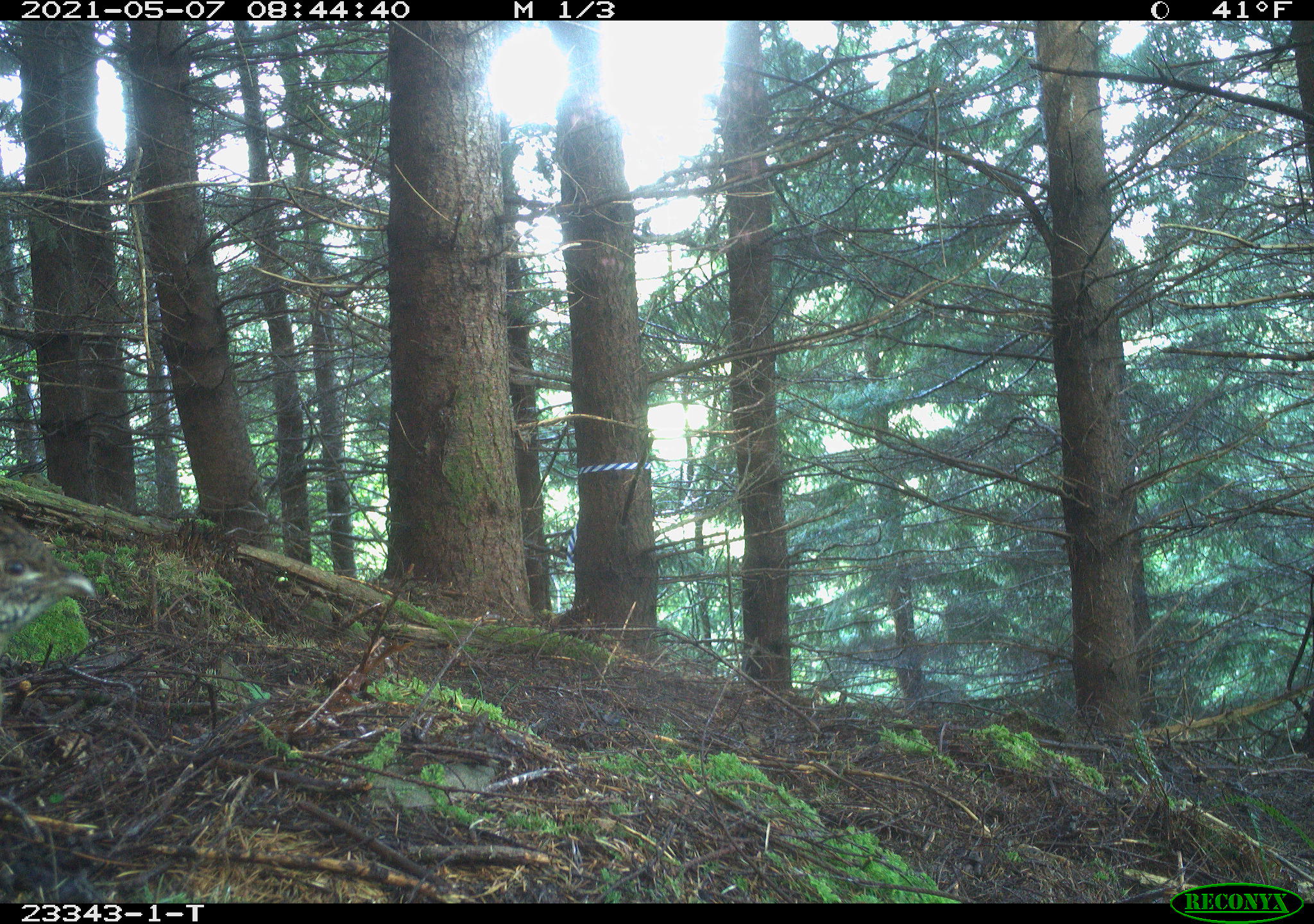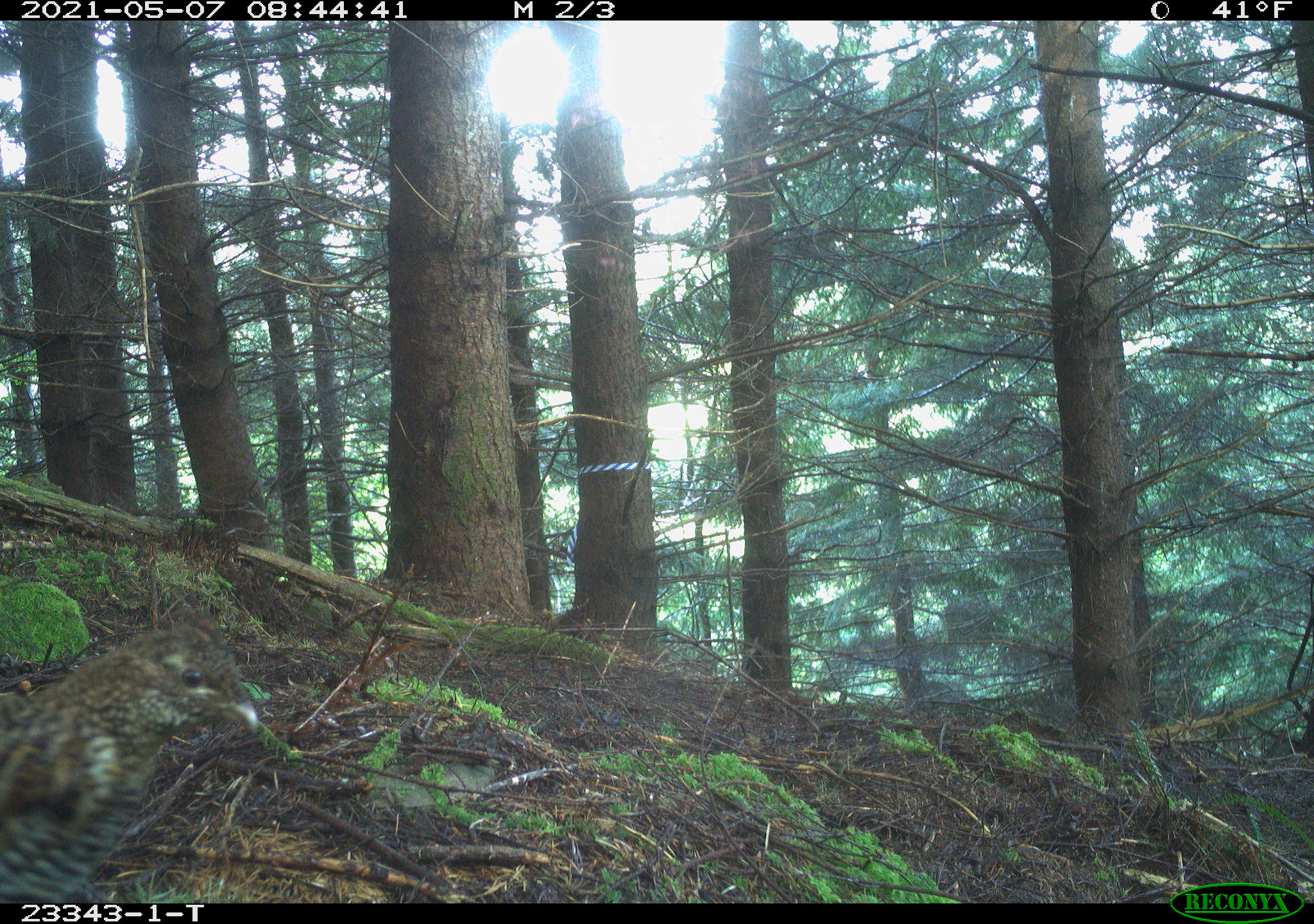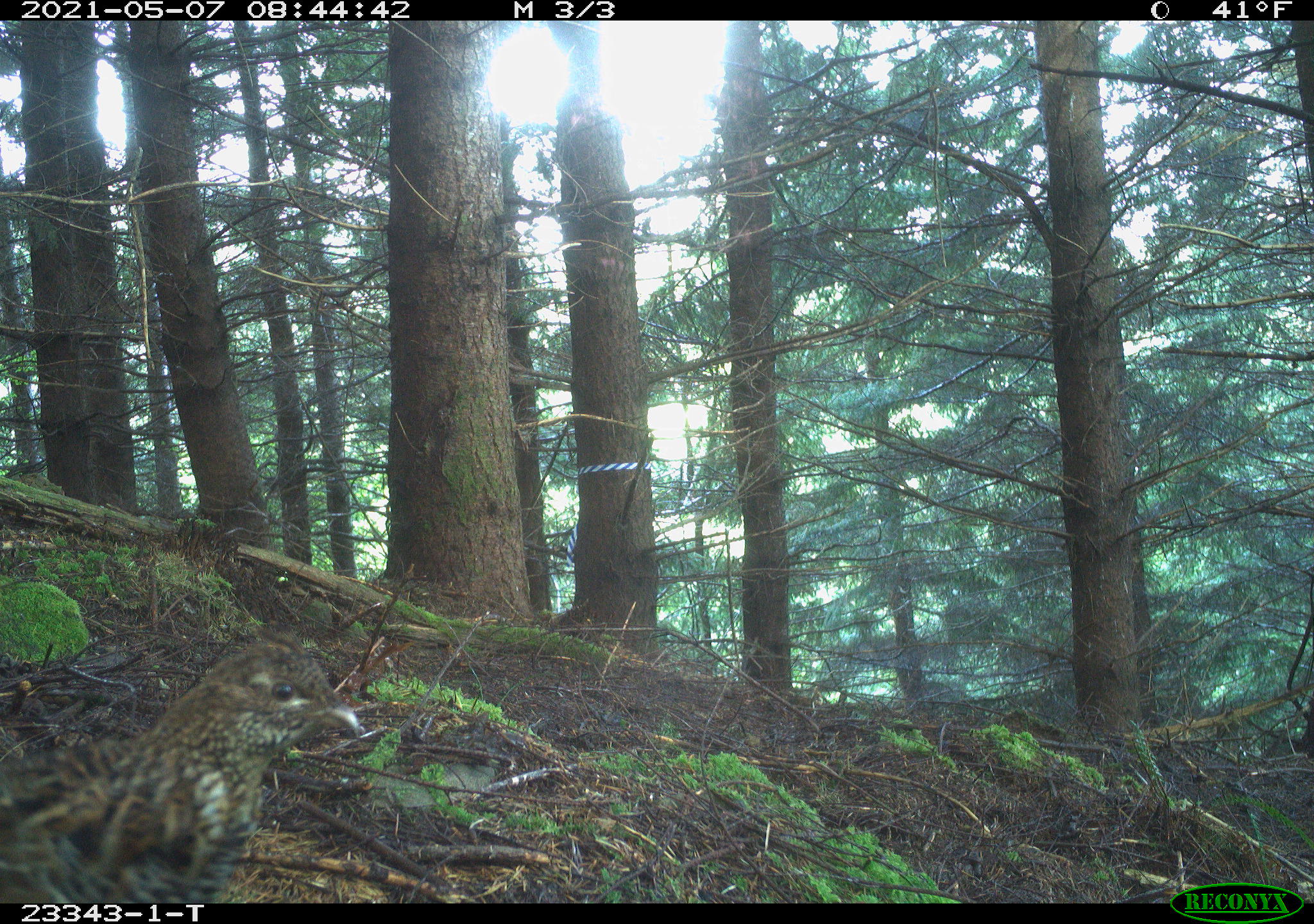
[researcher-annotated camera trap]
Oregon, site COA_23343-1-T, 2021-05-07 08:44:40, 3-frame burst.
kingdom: Animalia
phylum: Chordata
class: Aves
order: Galliformes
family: Phasianidae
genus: Bonasa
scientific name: Bonasa umbellus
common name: ruffed grouse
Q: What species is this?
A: Ruffed grouse (Bonasa umbellus).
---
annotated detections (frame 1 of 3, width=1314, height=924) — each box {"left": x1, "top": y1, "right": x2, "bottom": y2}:
ruffed grouse: {"left": 0, "top": 506, "right": 104, "bottom": 652}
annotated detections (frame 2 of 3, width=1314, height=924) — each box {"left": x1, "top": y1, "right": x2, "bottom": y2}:
ruffed grouse: {"left": 4, "top": 594, "right": 262, "bottom": 890}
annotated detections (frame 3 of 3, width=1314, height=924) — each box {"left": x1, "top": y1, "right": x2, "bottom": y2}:
ruffed grouse: {"left": 2, "top": 630, "right": 370, "bottom": 888}